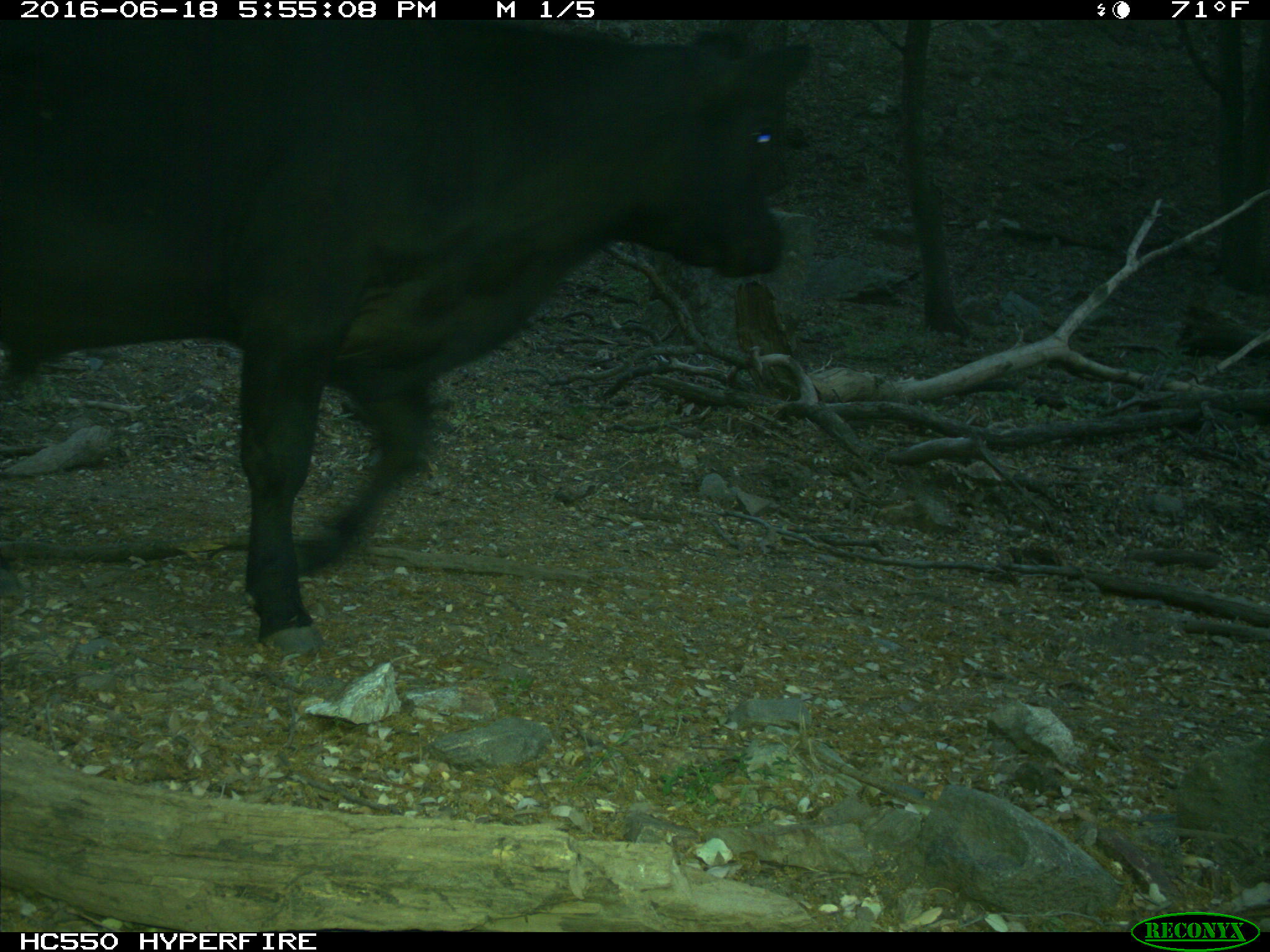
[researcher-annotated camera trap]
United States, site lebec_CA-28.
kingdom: Animalia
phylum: Chordata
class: Mammalia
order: Artiodactyla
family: Bovidae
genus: Bos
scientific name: Bos taurus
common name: domestic cow